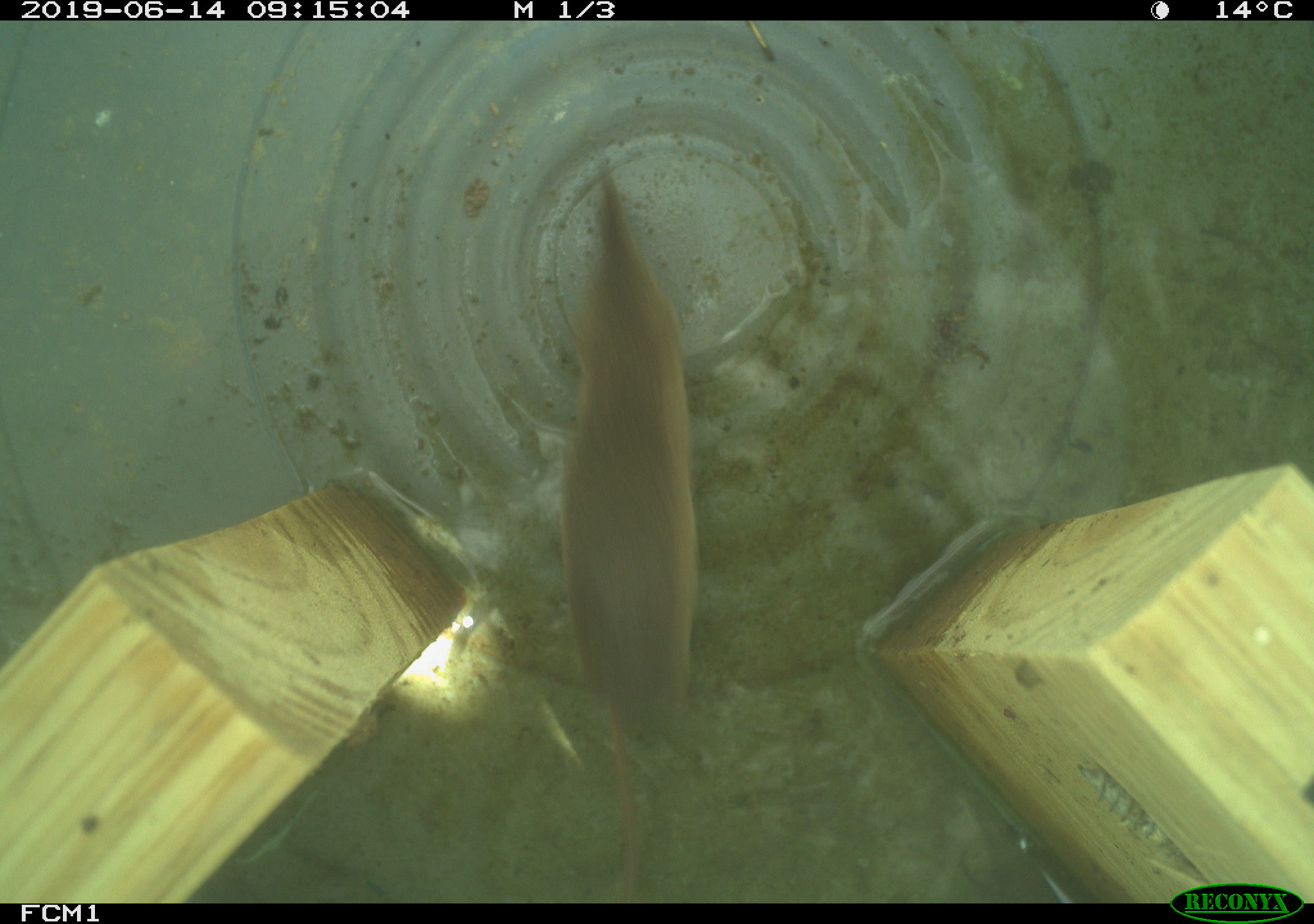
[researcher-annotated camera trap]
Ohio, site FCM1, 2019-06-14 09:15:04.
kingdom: Animalia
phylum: Chordata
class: Mammalia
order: Eulipotyphla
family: Soricidae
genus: Sorex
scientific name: Sorex cinereus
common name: masked shrew